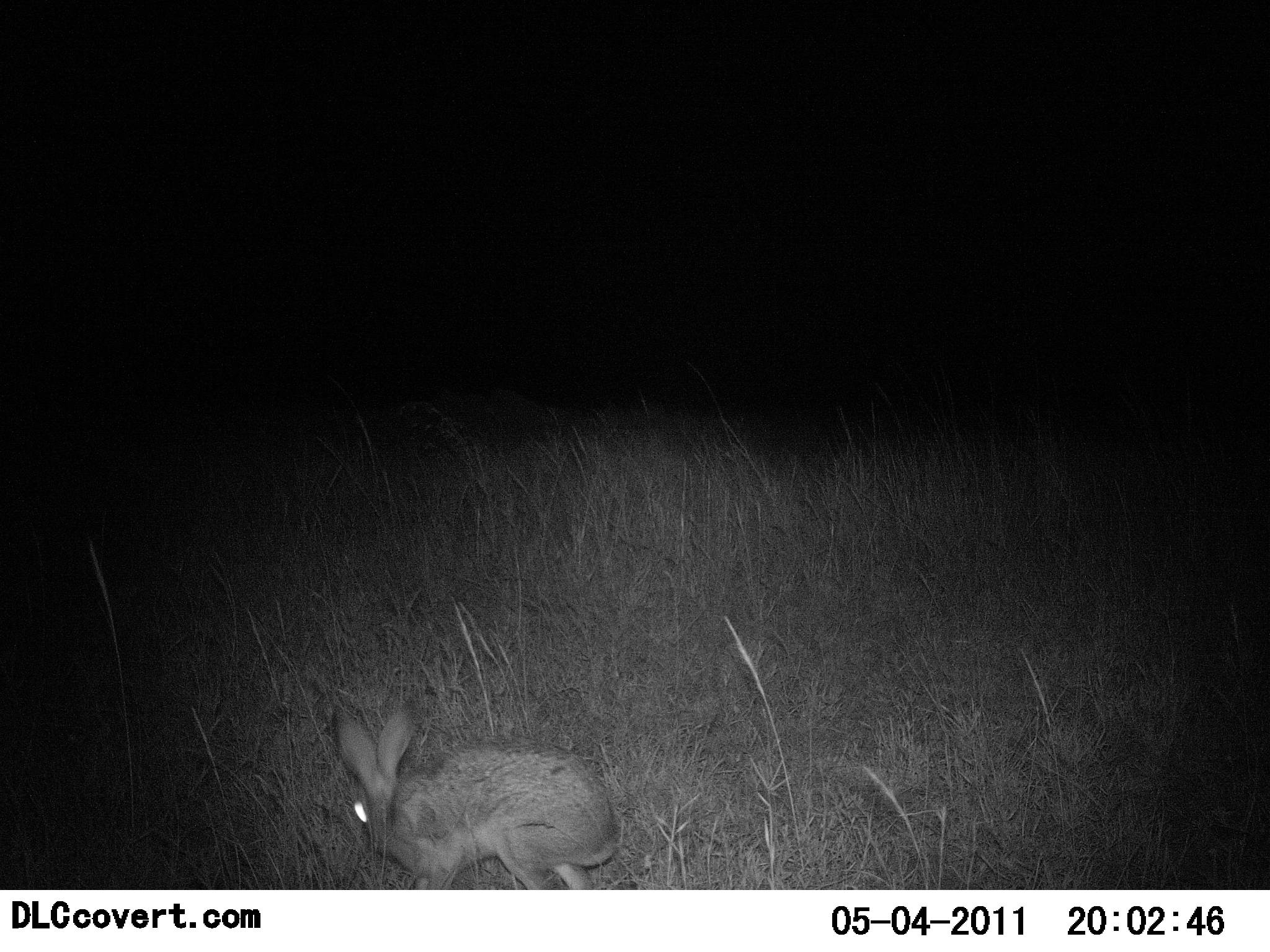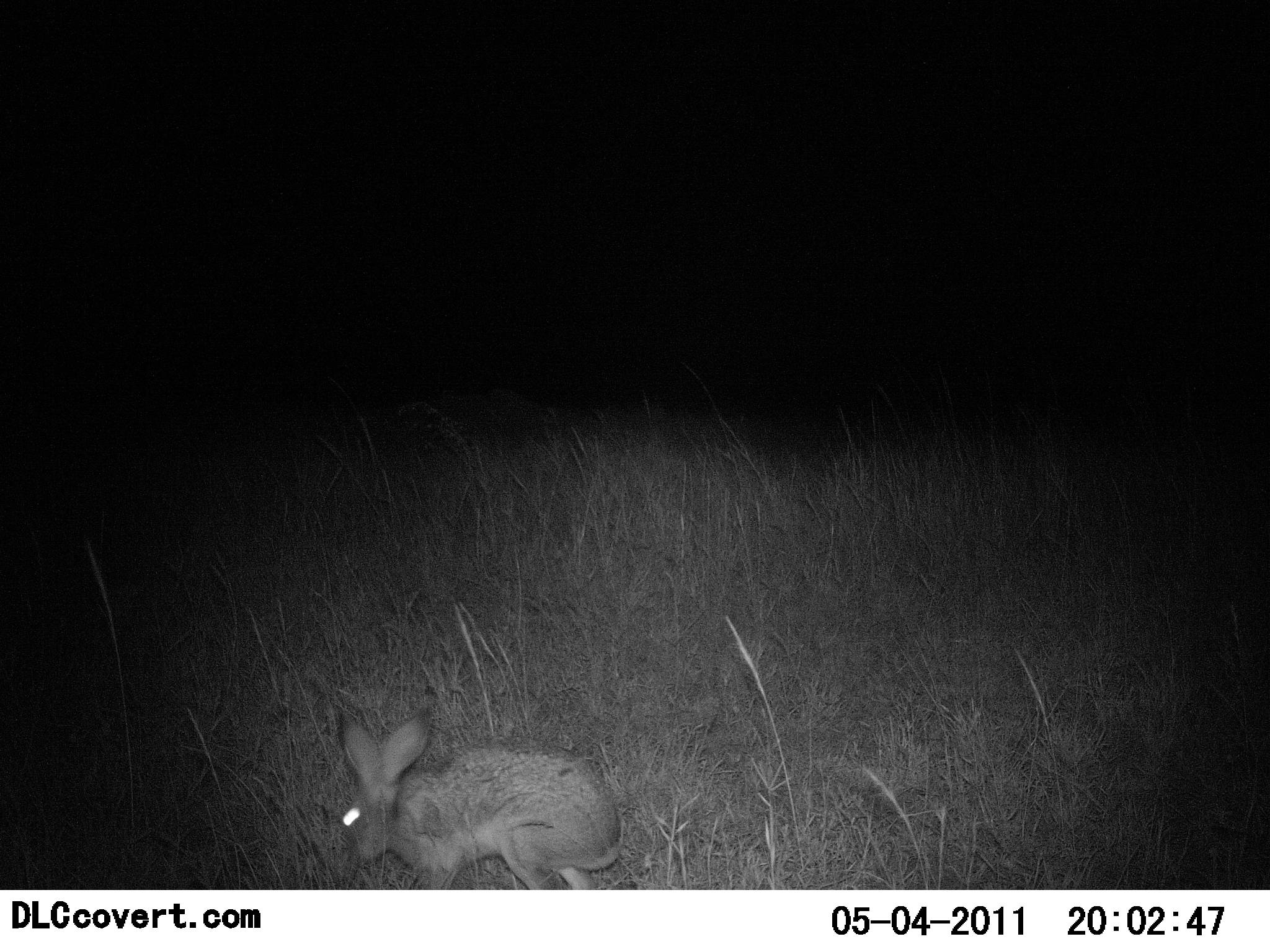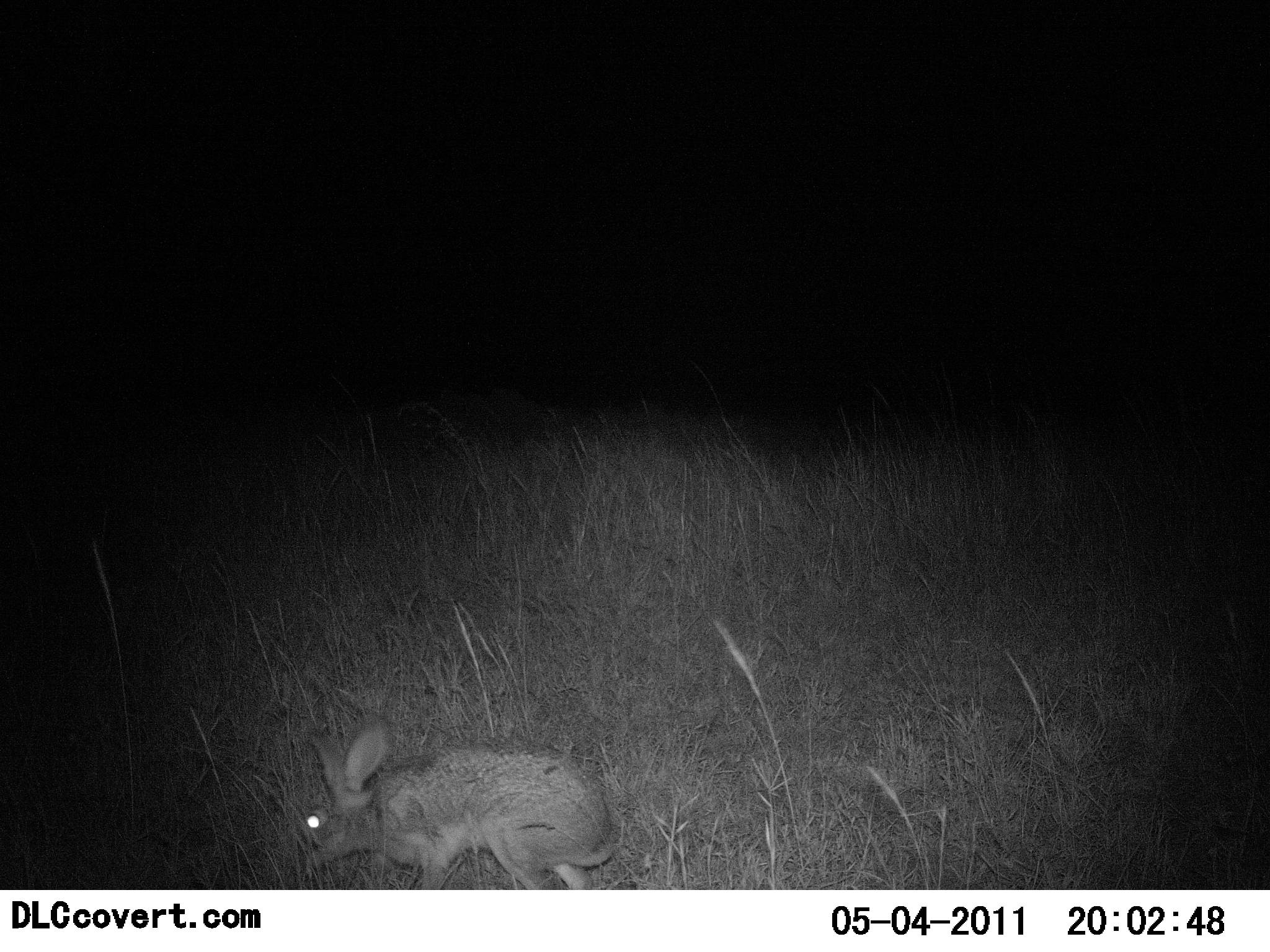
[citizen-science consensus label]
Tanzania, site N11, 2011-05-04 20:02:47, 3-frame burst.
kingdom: Animalia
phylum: Chordata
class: Mammalia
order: Lagomorpha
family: Leporidae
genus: Lepus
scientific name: Lepus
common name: hare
Hare (Lepus), count 1. Behavior (volunteer vote fractions): standing 50%, resting 0%, moving 20%, interacting 0%. Young present (vote fraction): 0%. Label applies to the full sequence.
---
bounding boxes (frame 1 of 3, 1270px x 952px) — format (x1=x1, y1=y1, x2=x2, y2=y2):
animal: (x1=330, y1=703, x2=616, y2=891)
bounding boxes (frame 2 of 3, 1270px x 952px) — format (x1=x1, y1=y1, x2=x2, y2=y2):
animal: (x1=338, y1=706, x2=625, y2=890)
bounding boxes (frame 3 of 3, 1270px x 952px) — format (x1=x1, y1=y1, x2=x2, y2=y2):
animal: (x1=293, y1=723, x2=626, y2=891)